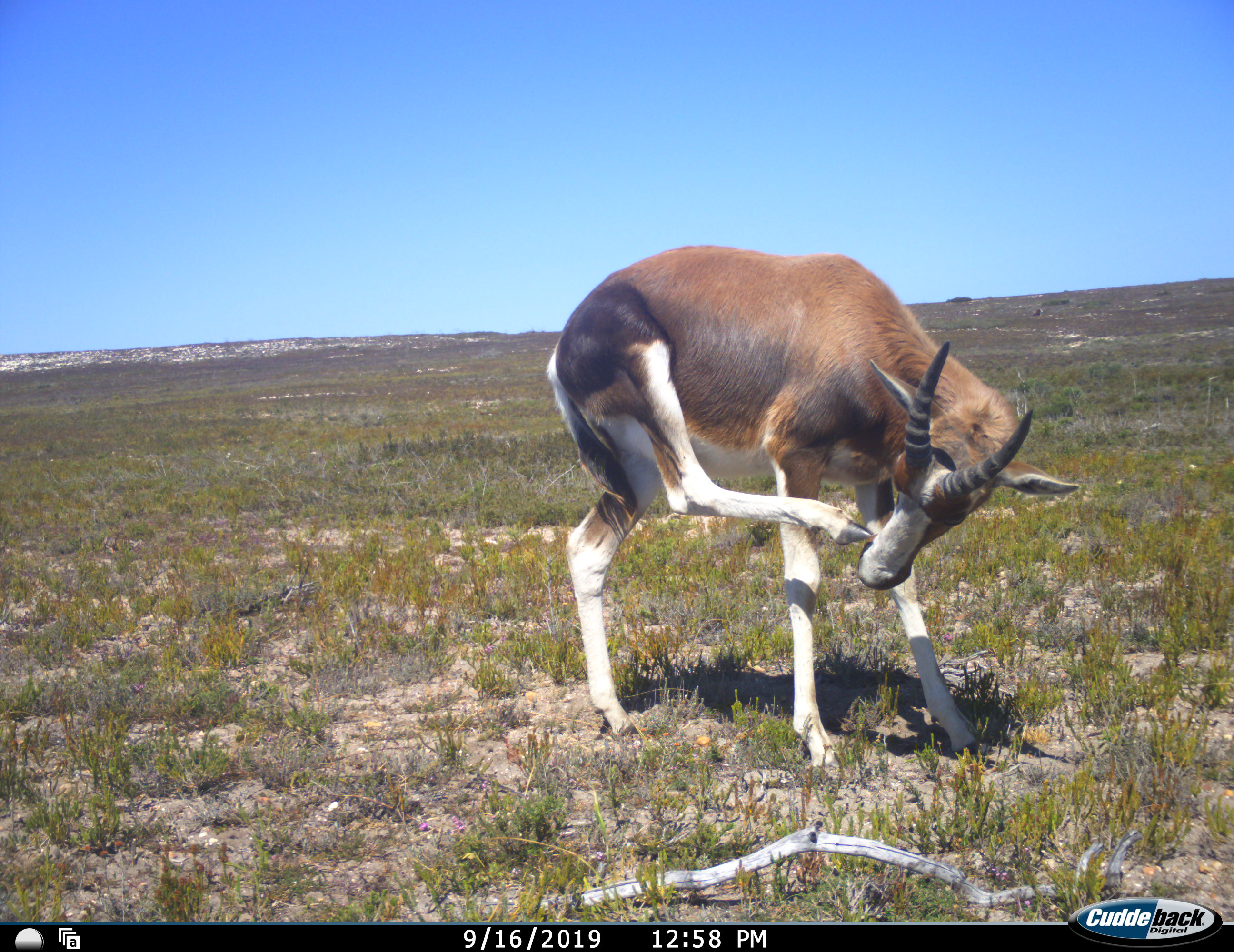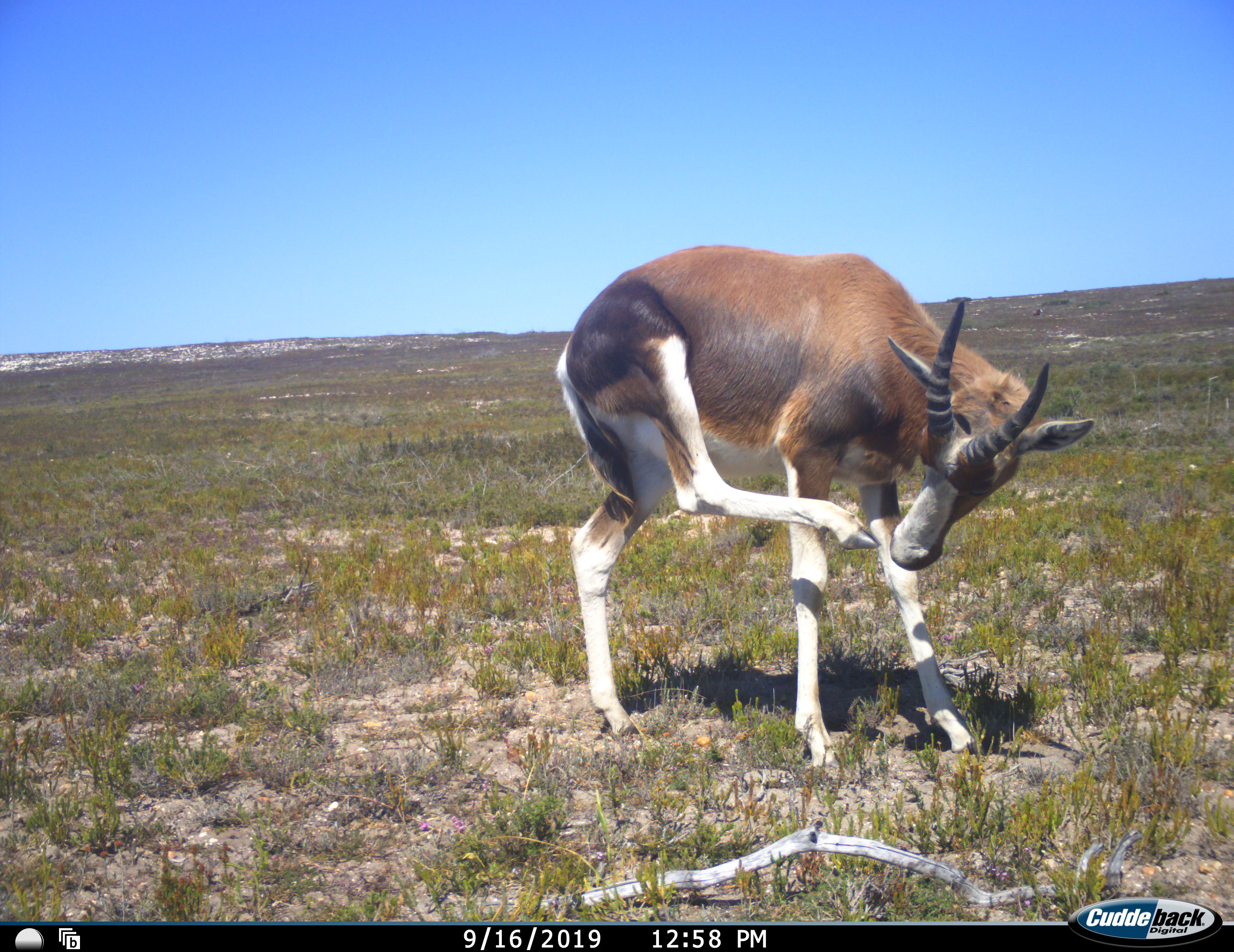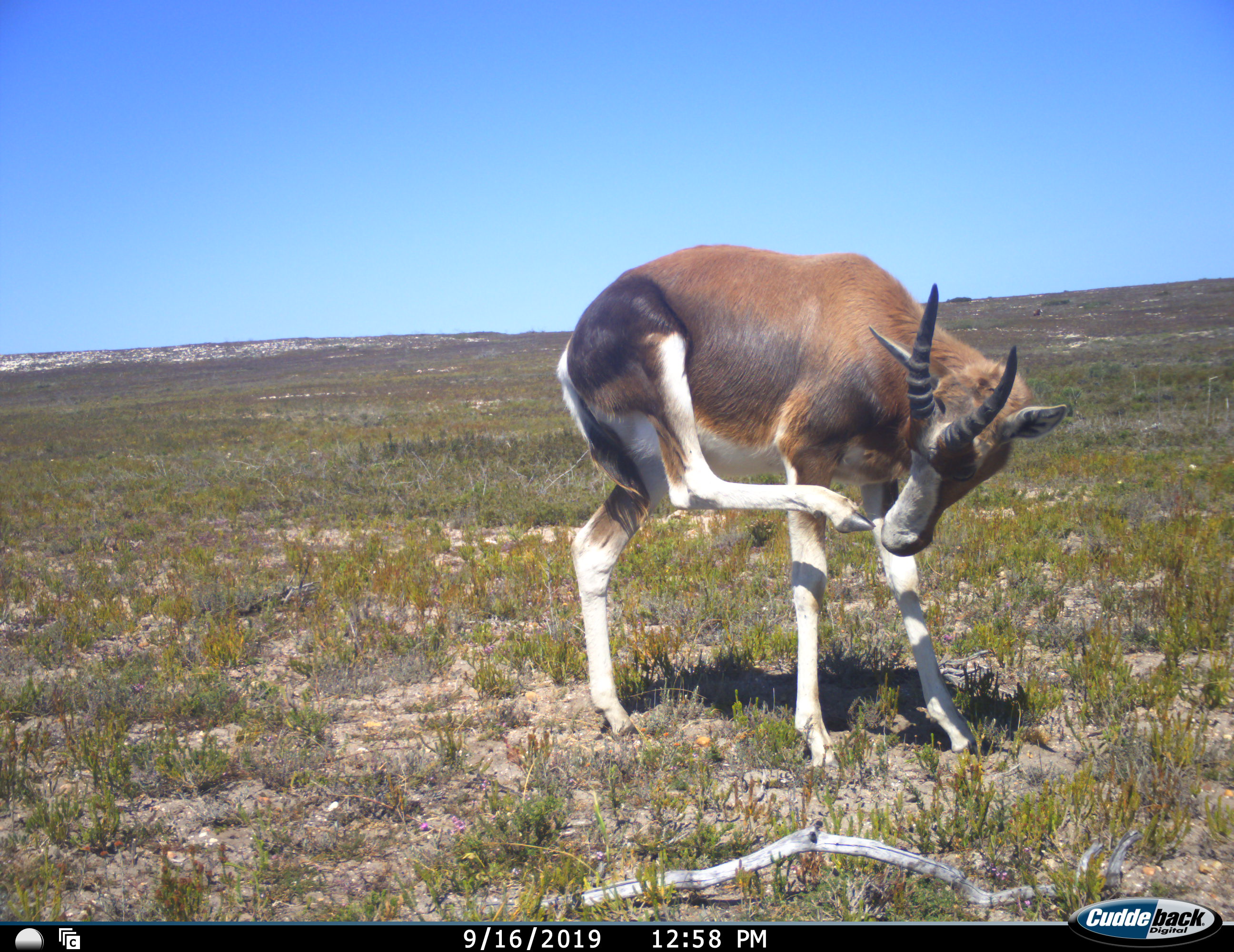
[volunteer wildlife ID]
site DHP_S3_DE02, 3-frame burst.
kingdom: Animalia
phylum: Chordata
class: Mammalia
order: Artiodactyla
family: Bovidae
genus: Damaliscus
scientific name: Damaliscus pygargus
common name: bontebok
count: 1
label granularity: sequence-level